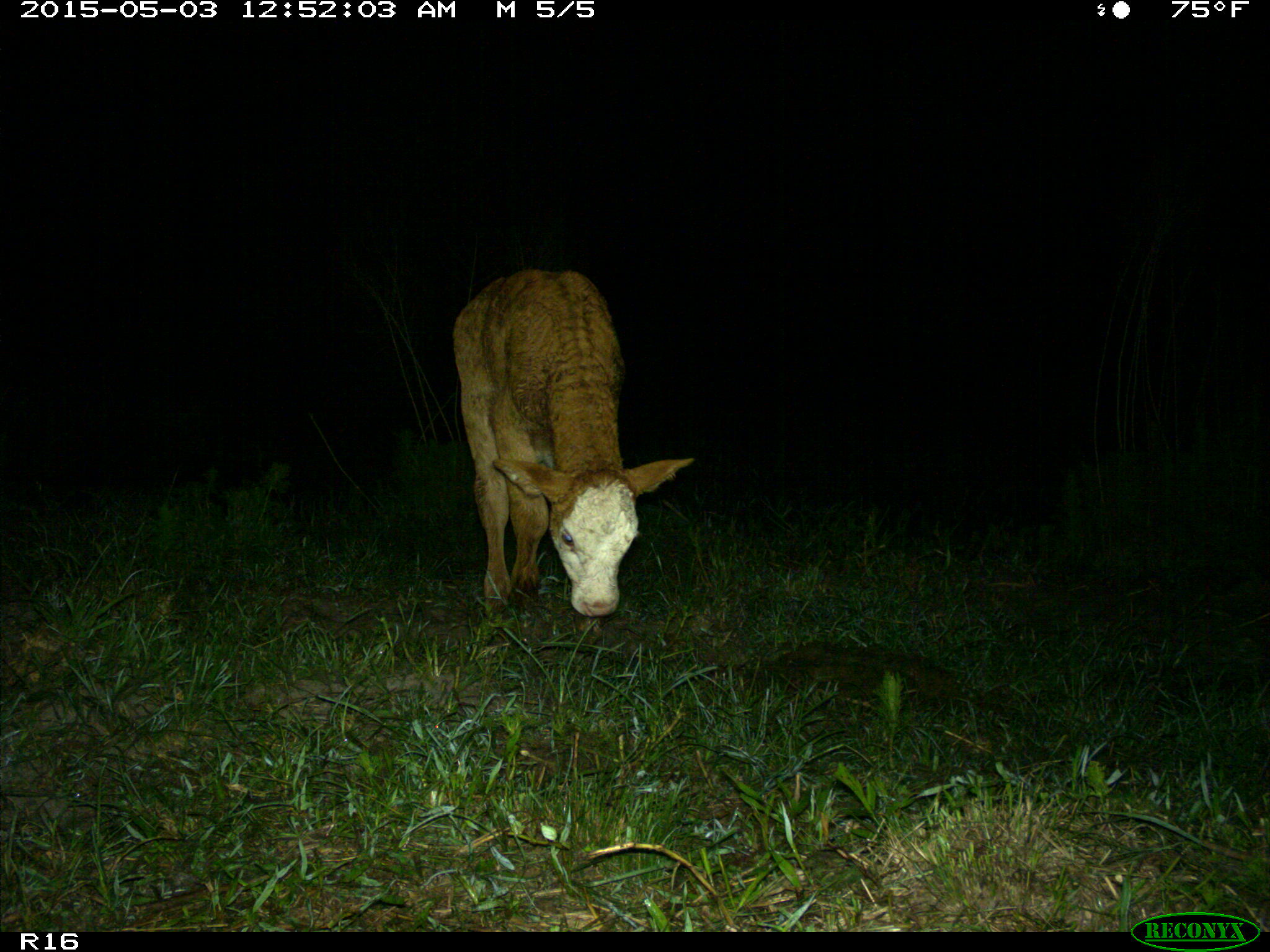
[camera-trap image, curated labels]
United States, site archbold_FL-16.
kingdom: Animalia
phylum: Chordata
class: Mammalia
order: Artiodactyla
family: Bovidae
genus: Bos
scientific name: Bos taurus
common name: domestic cow